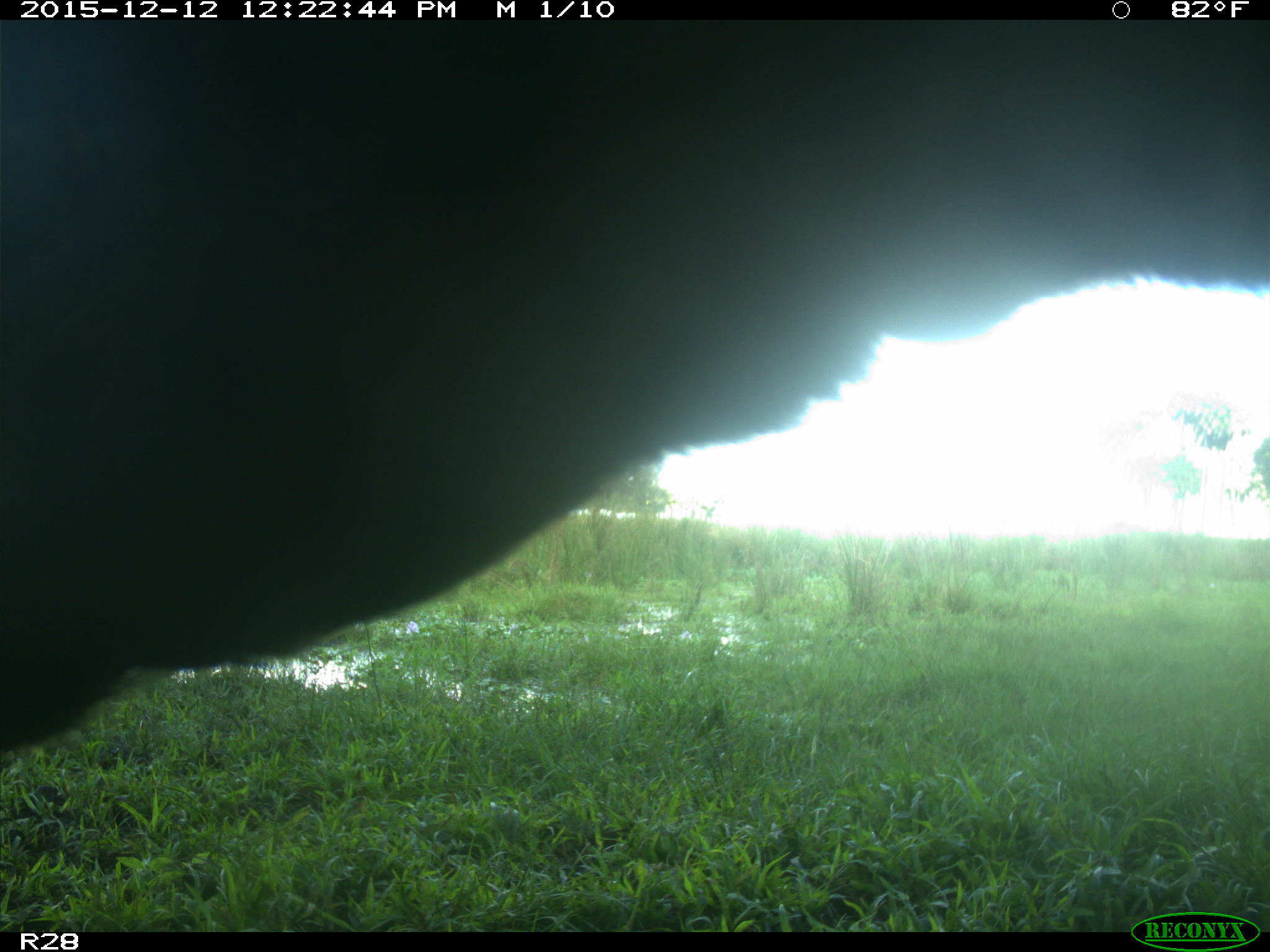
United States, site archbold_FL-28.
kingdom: Animalia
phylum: Chordata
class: Mammalia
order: Artiodactyla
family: Bovidae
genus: Bos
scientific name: Bos taurus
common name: domestic cow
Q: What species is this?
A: Bos taurus (domestic cow).